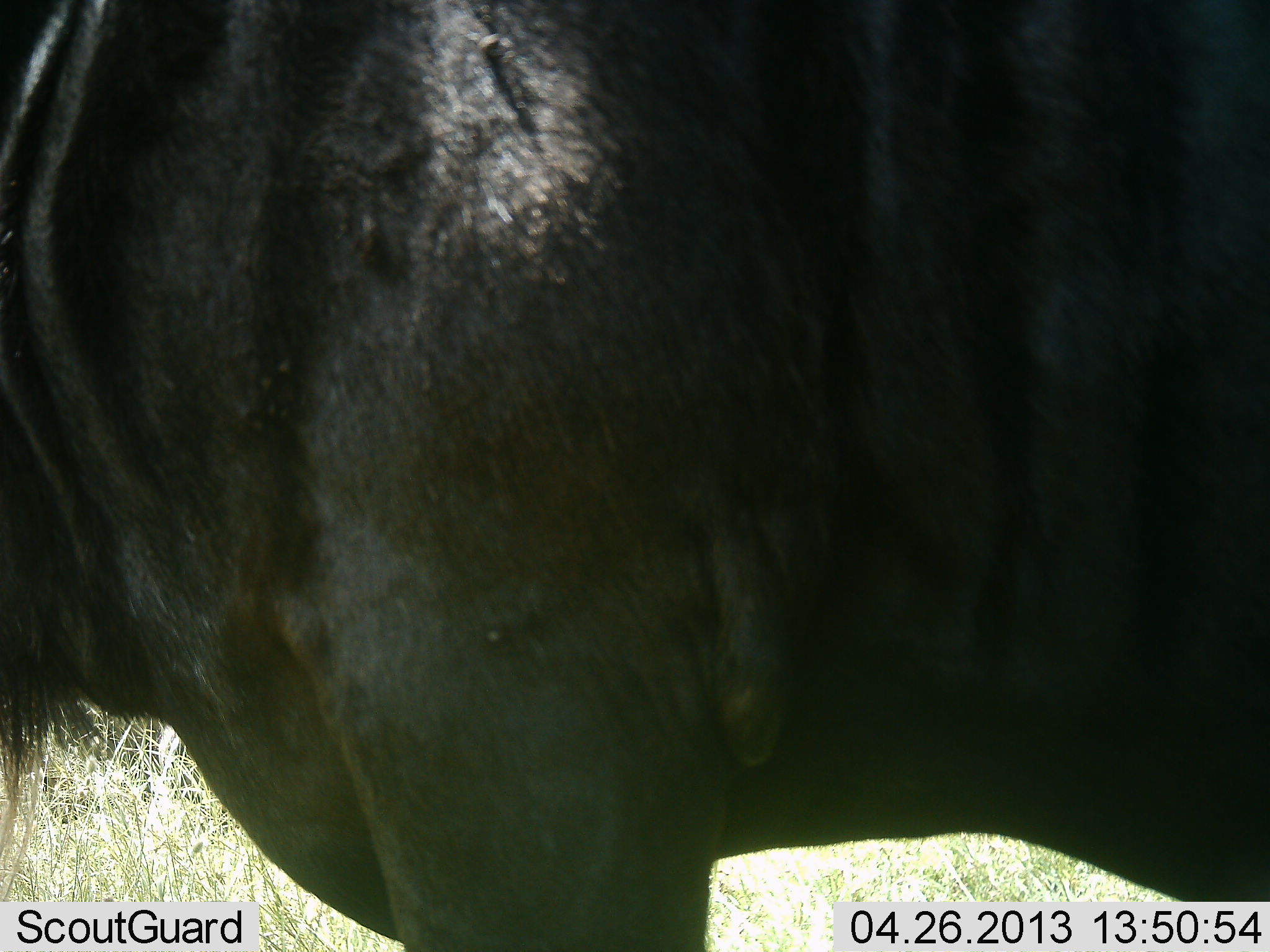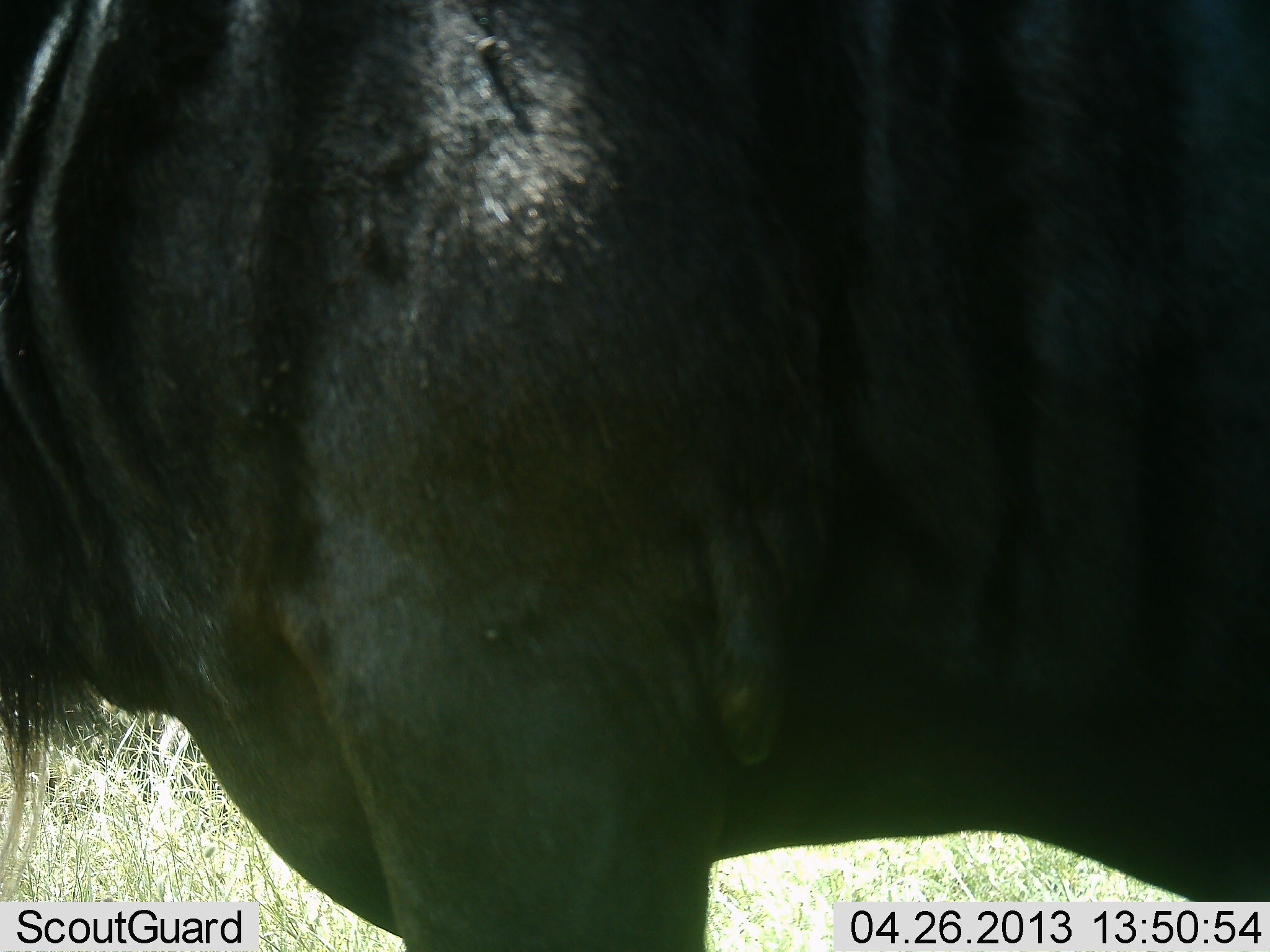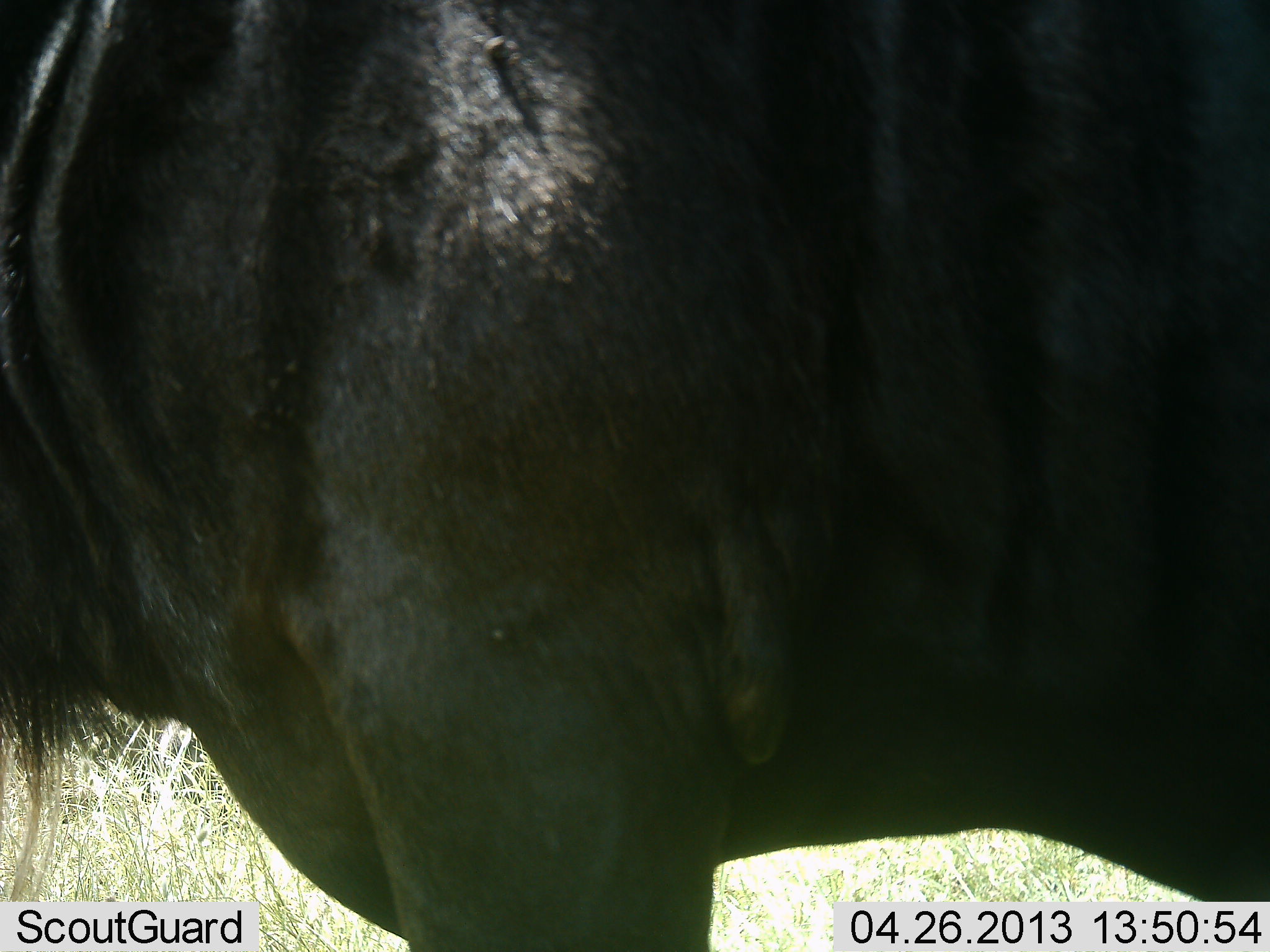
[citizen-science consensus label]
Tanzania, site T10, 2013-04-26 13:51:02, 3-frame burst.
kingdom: Animalia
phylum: Chordata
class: Mammalia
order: Artiodactyla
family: Bovidae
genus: Connochaetes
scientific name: Connochaetes taurinus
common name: blue wildebeest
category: wildebeest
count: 1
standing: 100%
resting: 0%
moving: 0%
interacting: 0%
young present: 0%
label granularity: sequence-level